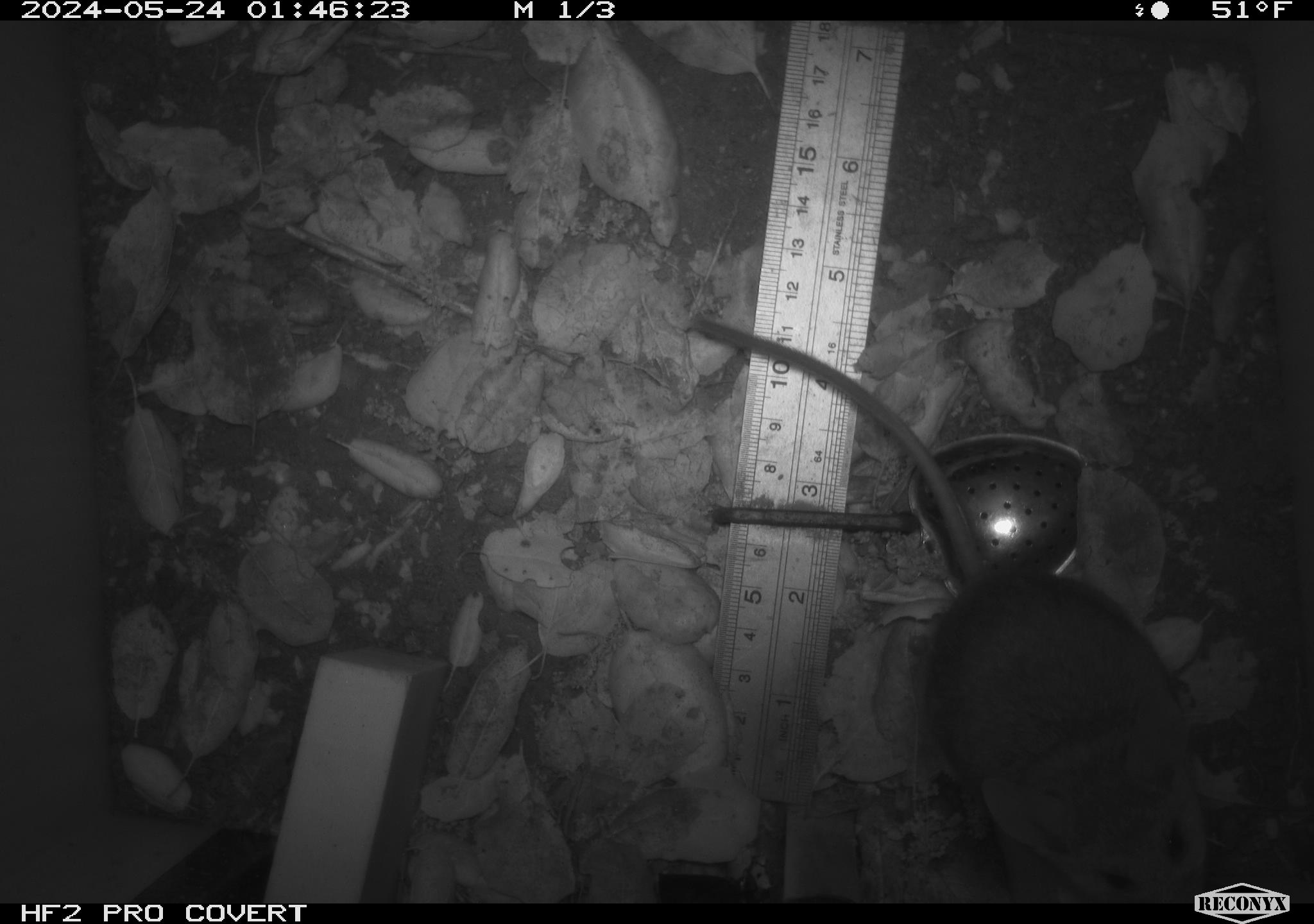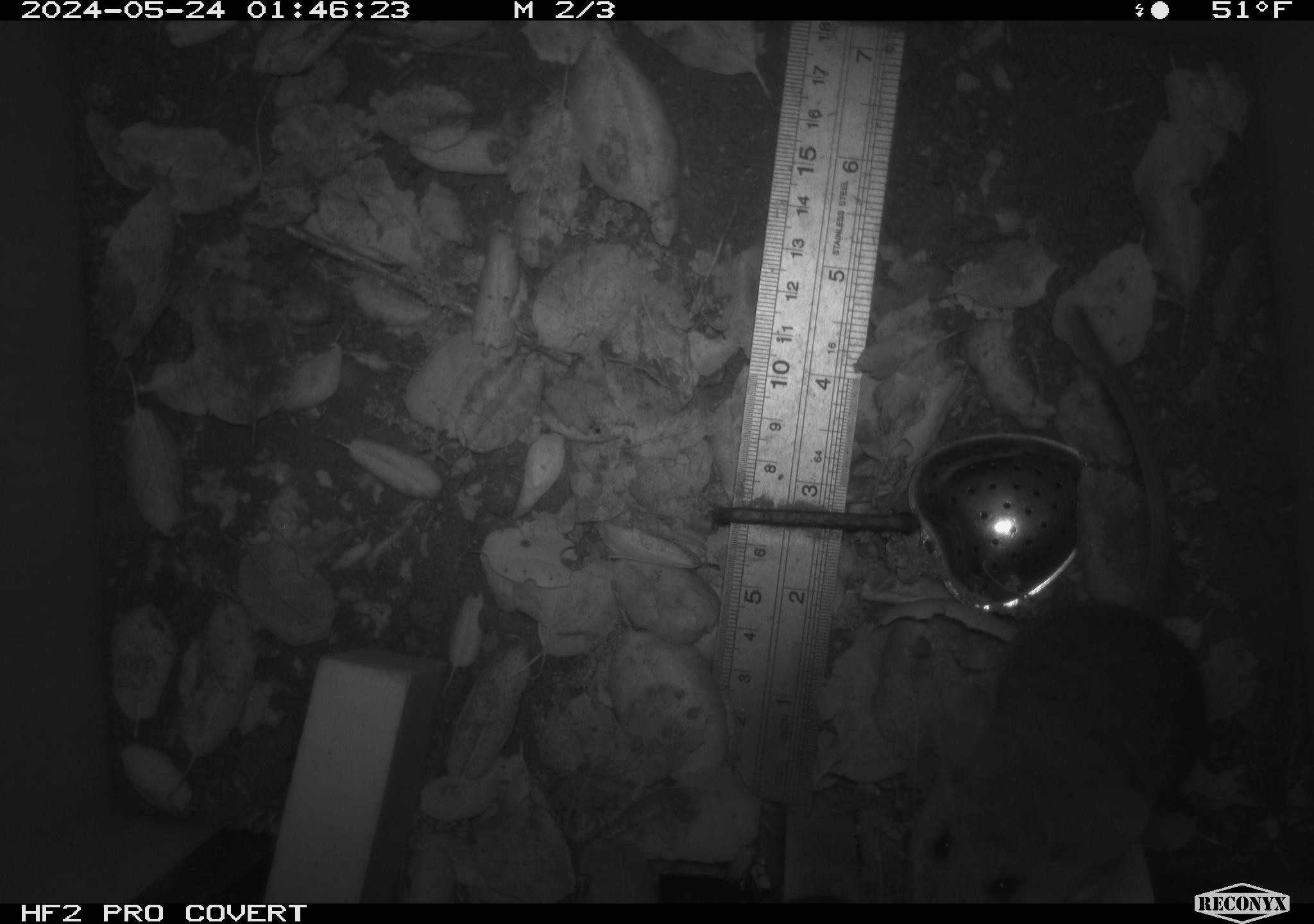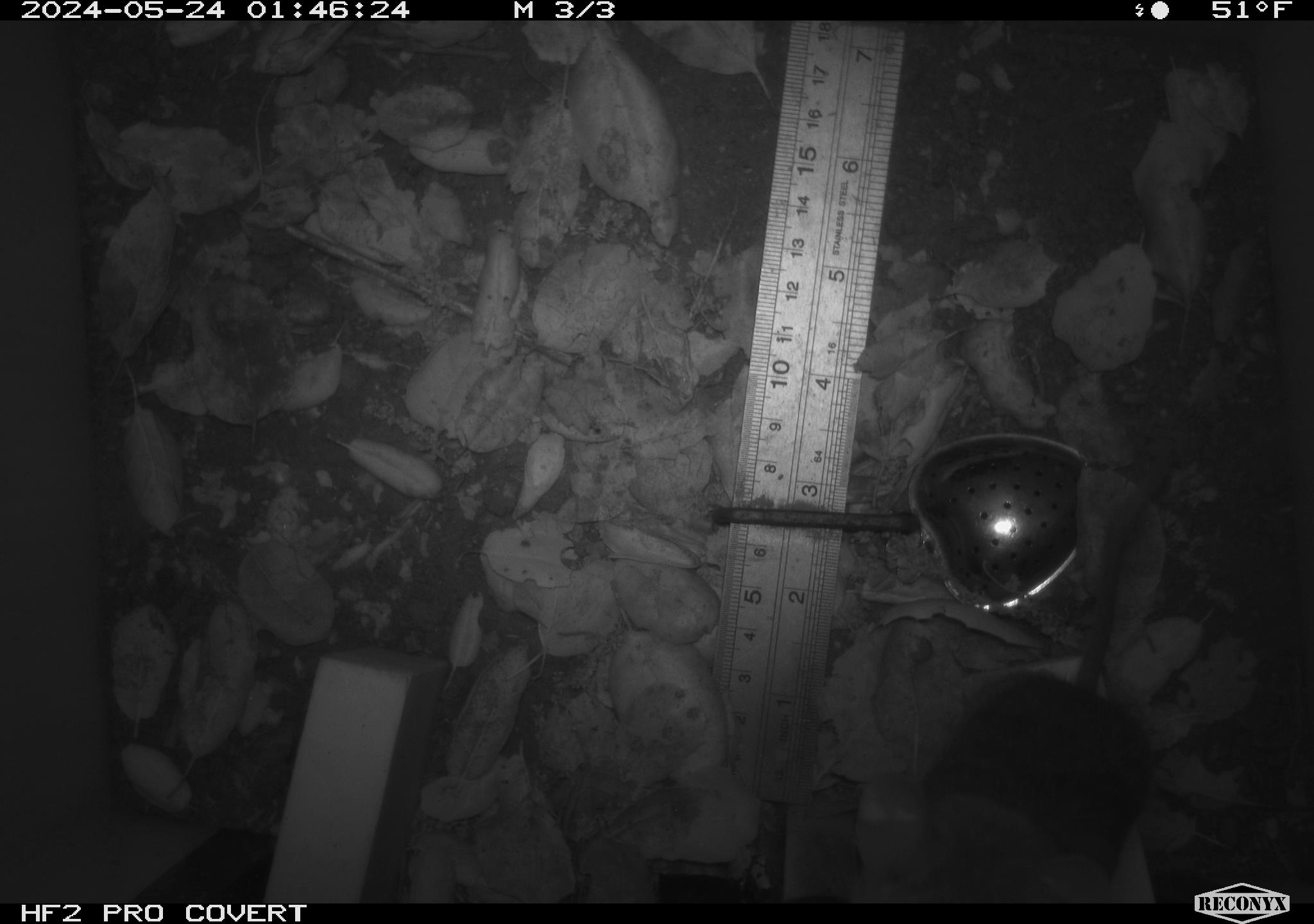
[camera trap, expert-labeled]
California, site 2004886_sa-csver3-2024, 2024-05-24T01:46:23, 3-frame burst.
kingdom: Animalia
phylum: Chordata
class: Mammalia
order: Rodentia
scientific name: Rodentia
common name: rodent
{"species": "rodent (Rodentia)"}